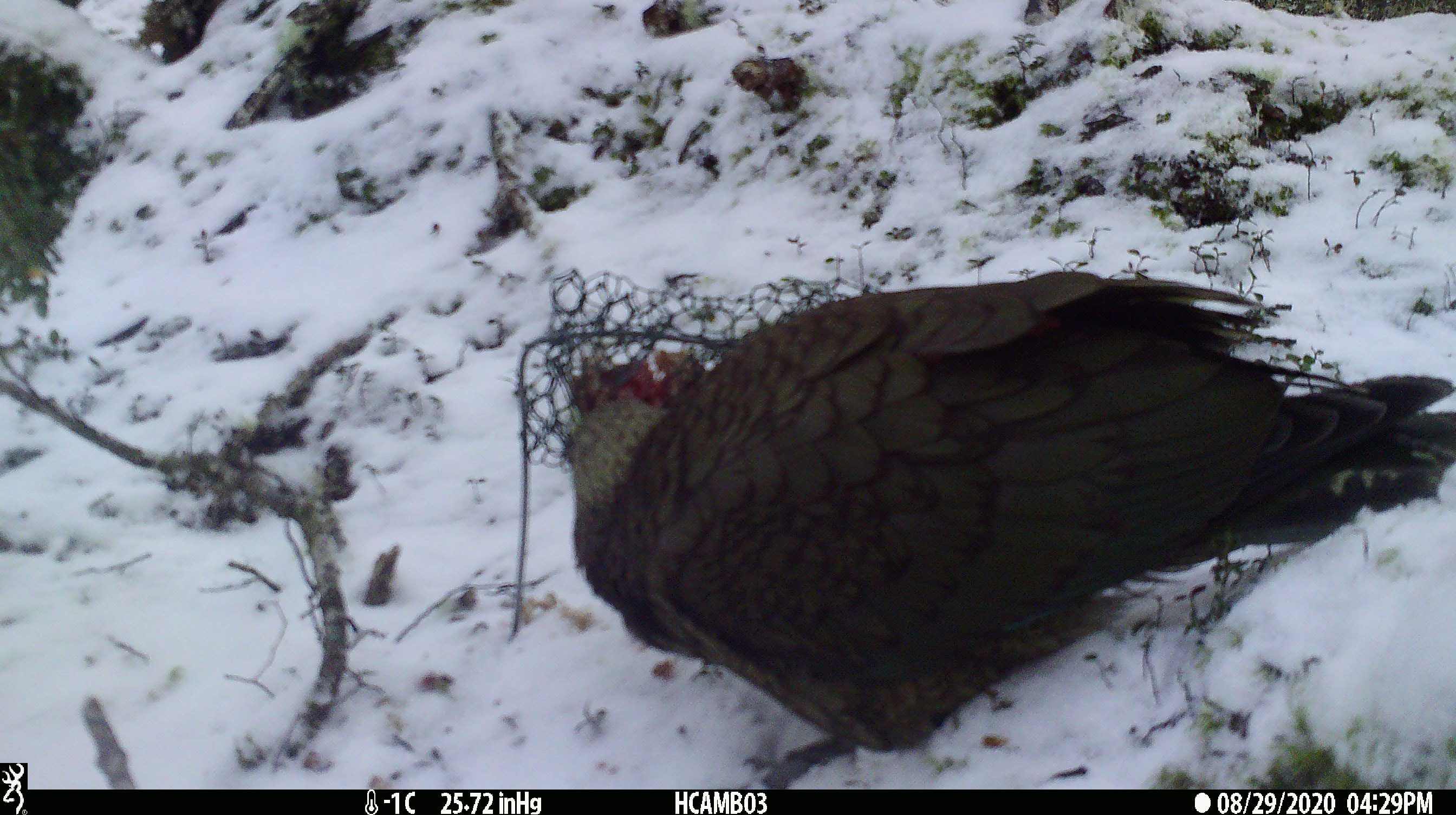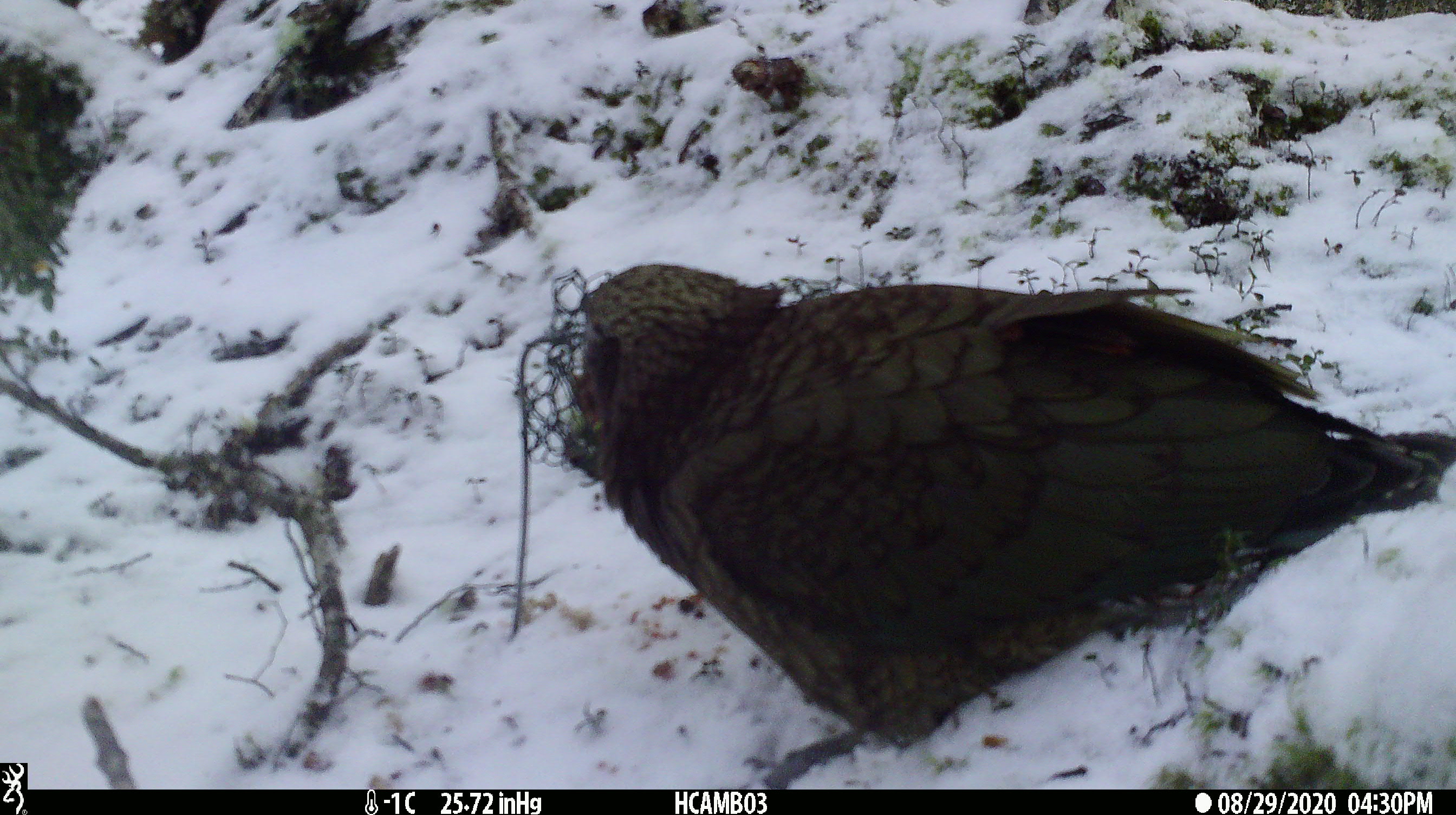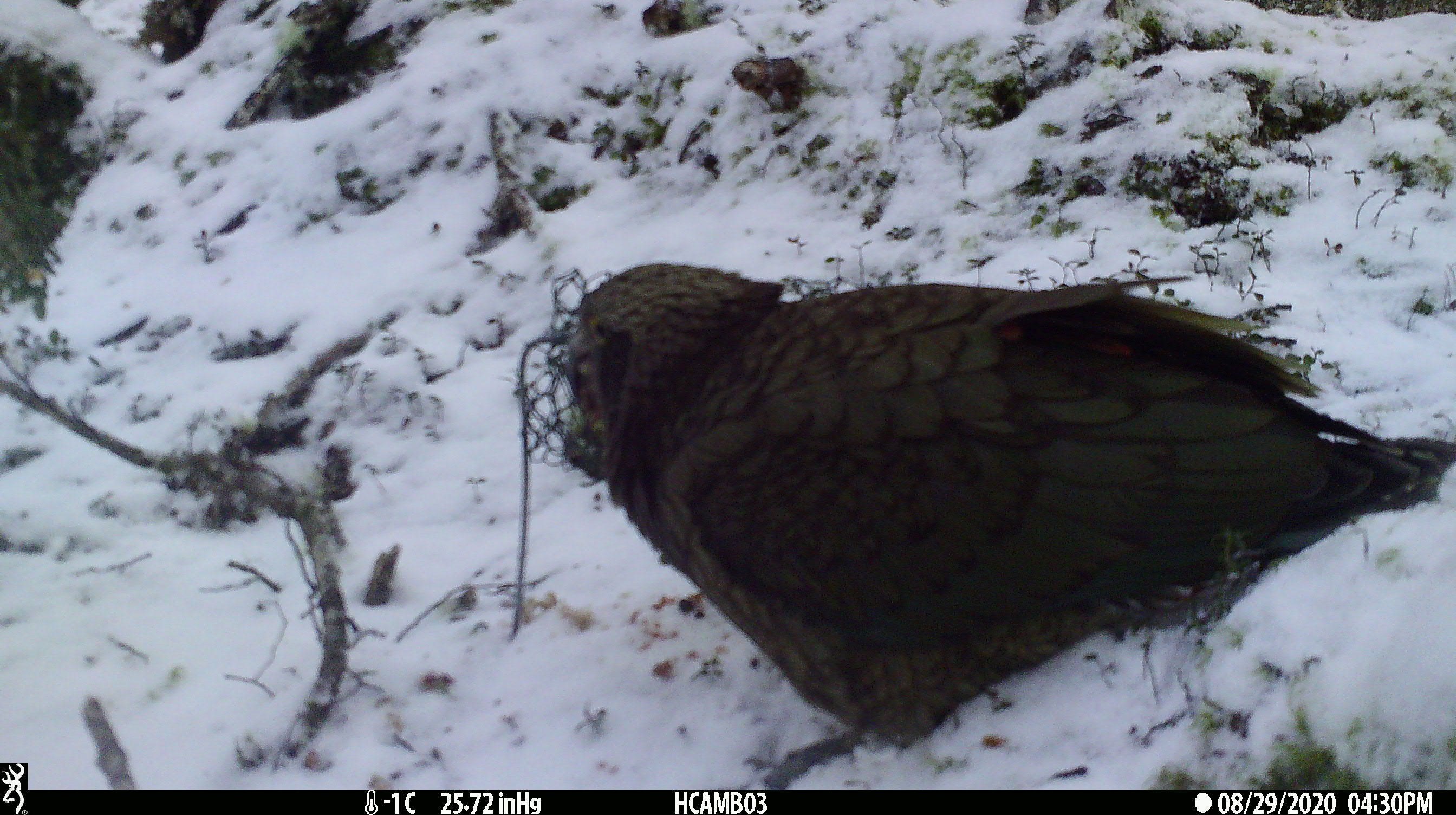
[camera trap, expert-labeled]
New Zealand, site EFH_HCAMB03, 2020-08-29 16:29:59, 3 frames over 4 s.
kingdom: Animalia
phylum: Chordata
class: Aves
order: Psittaciformes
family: Strigopidae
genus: Nestor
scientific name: Nestor notabilis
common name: kea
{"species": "kea (Nestor notabilis)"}